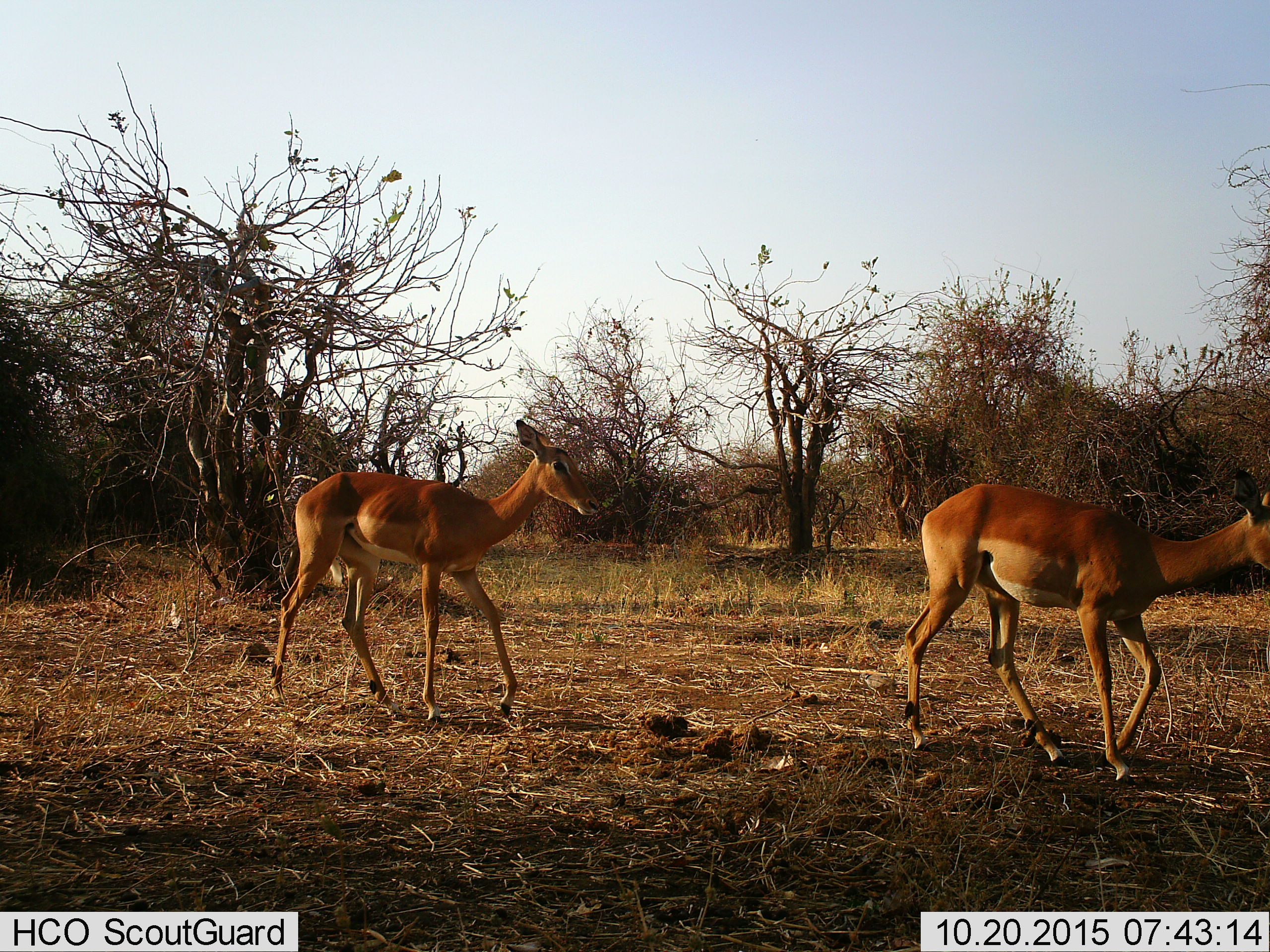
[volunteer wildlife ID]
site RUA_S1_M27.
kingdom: Animalia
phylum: Chordata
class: Mammalia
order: Artiodactyla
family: Bovidae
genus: Aepyceros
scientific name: Aepyceros melampus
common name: impala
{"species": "impala (Aepyceros melampus)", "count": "2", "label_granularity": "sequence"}